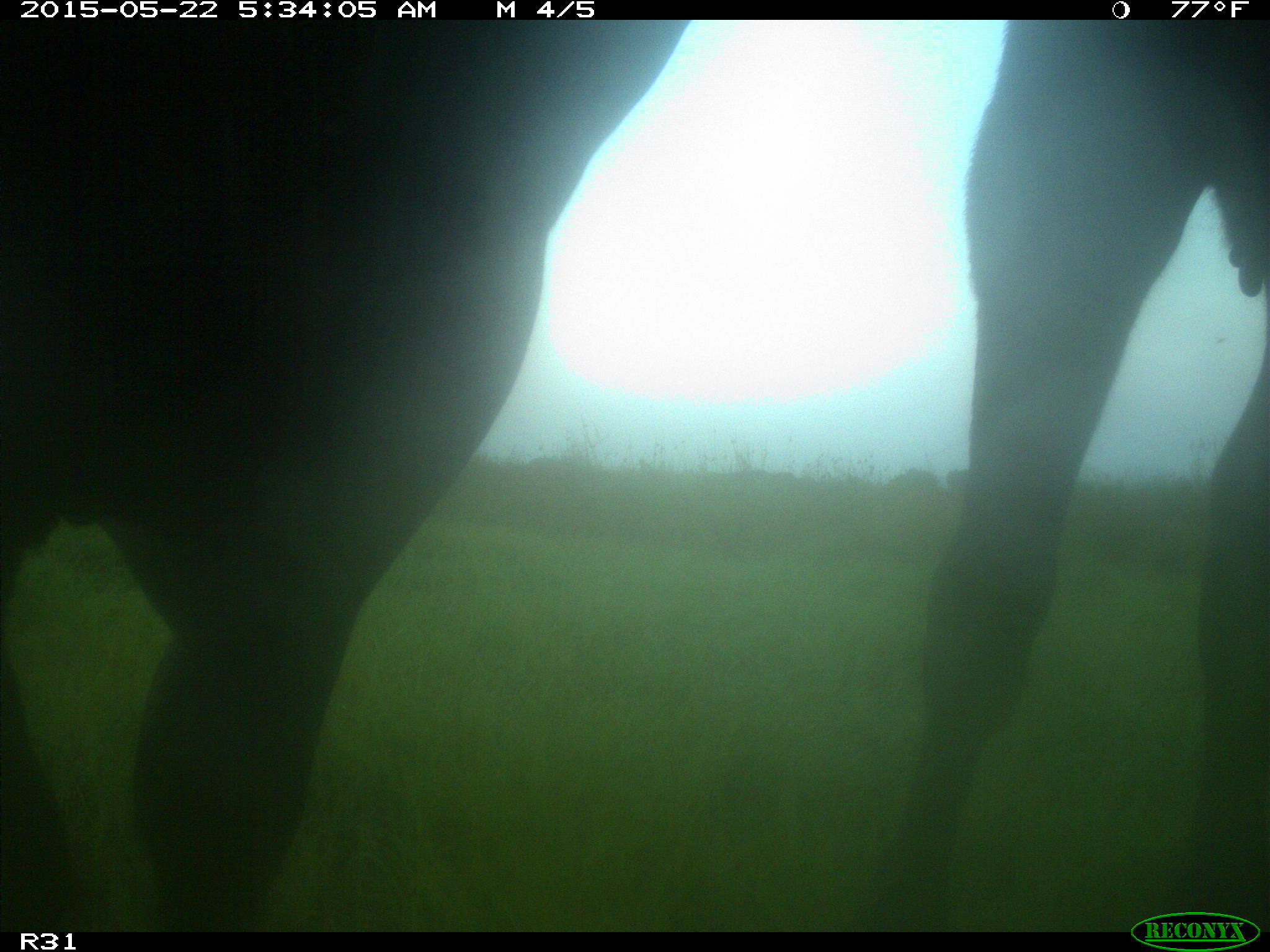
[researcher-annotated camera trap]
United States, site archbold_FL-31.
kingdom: Animalia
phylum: Chordata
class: Mammalia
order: Artiodactyla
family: Bovidae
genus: Bos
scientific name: Bos taurus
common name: domestic cow